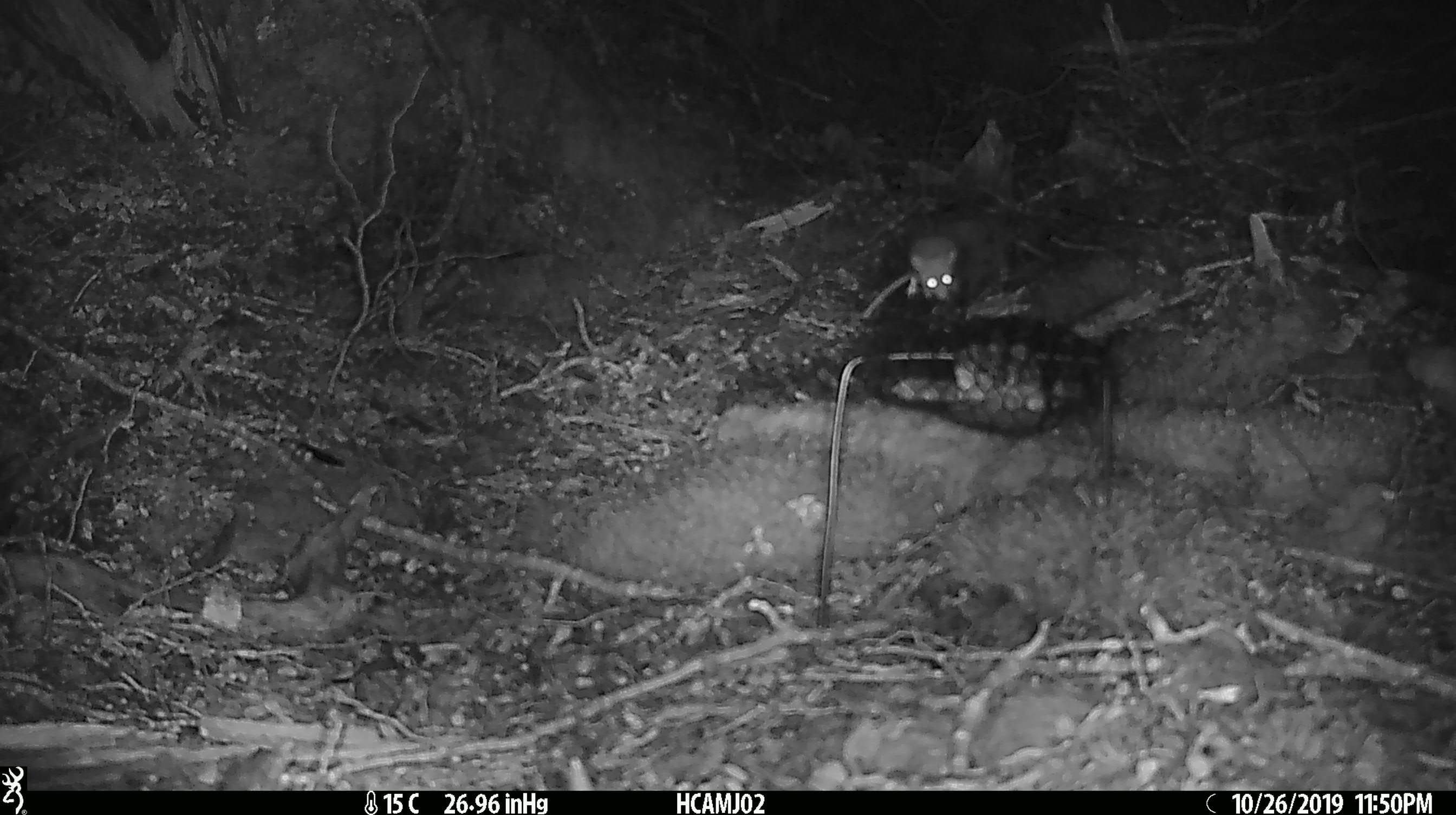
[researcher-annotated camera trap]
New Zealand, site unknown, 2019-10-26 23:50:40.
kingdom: Animalia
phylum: Chordata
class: Mammalia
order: Rodentia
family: Muridae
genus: Mus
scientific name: Mus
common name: mouse